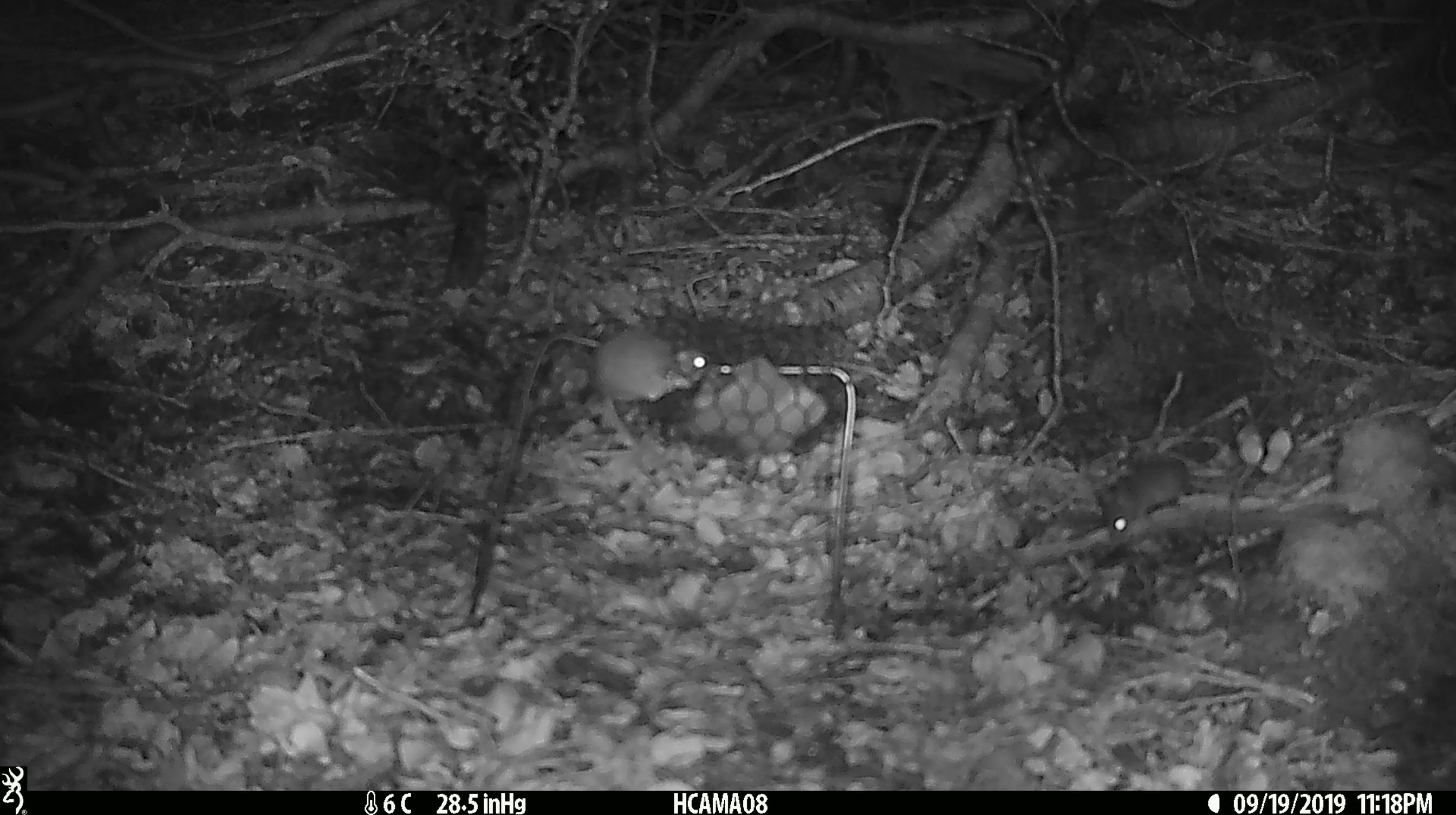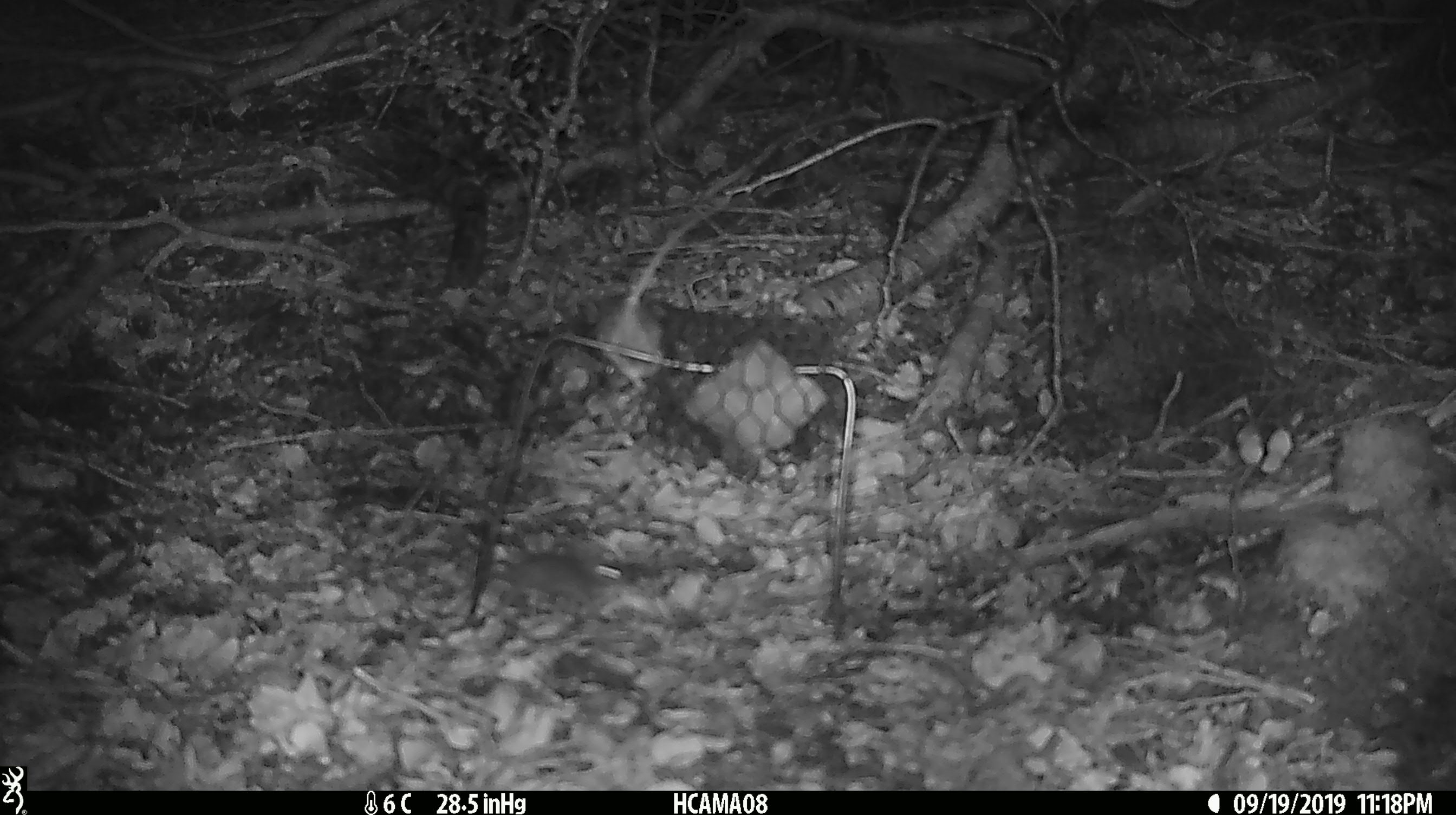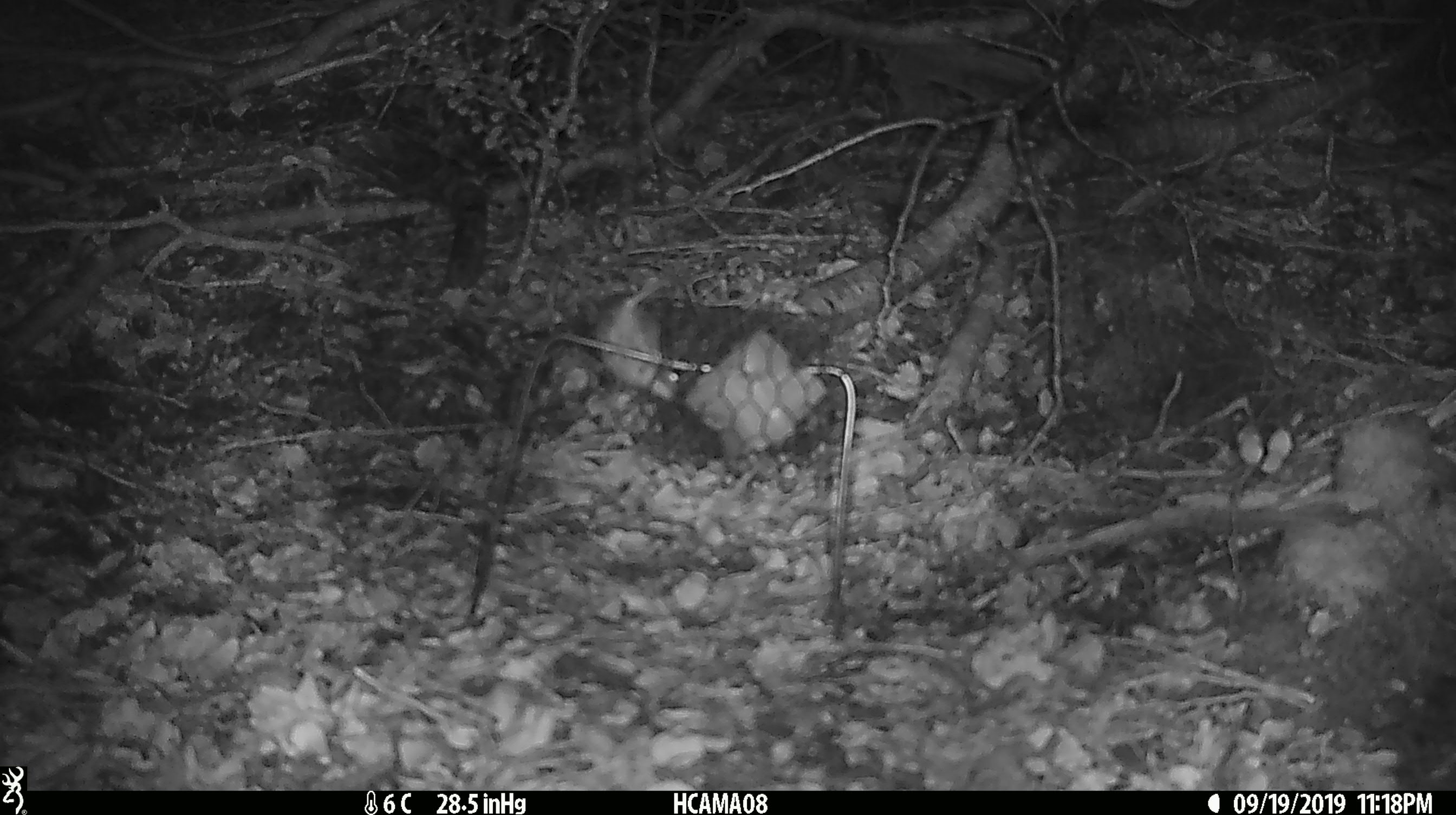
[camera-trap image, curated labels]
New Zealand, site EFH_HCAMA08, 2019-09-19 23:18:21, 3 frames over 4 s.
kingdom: Animalia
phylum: Chordata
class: Mammalia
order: Rodentia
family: Muridae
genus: Mus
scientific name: Mus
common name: mouse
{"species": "mouse (Mus)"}